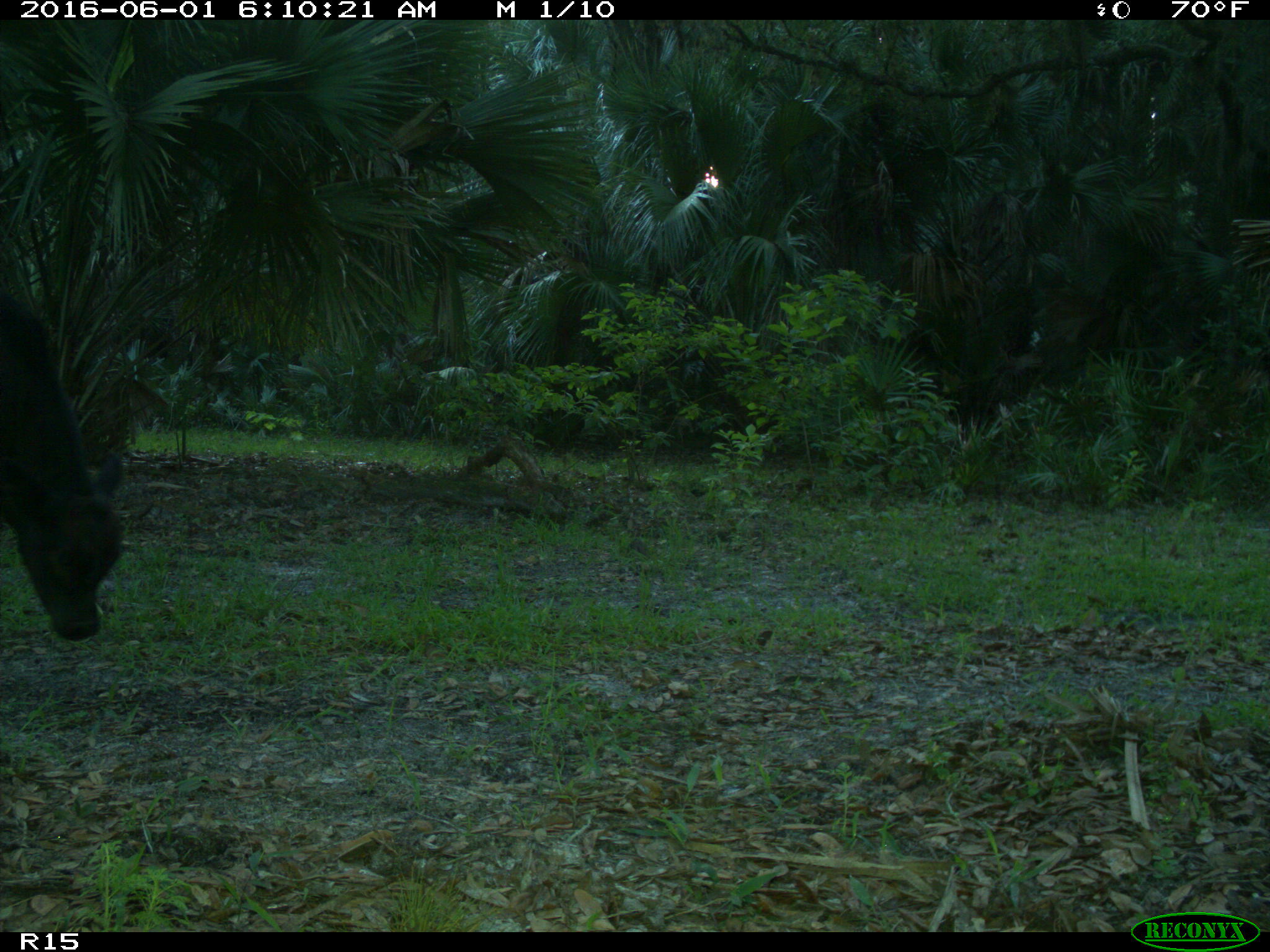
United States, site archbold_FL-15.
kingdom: Animalia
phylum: Chordata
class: Mammalia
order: Artiodactyla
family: Bovidae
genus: Bos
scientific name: Bos taurus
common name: domestic cow